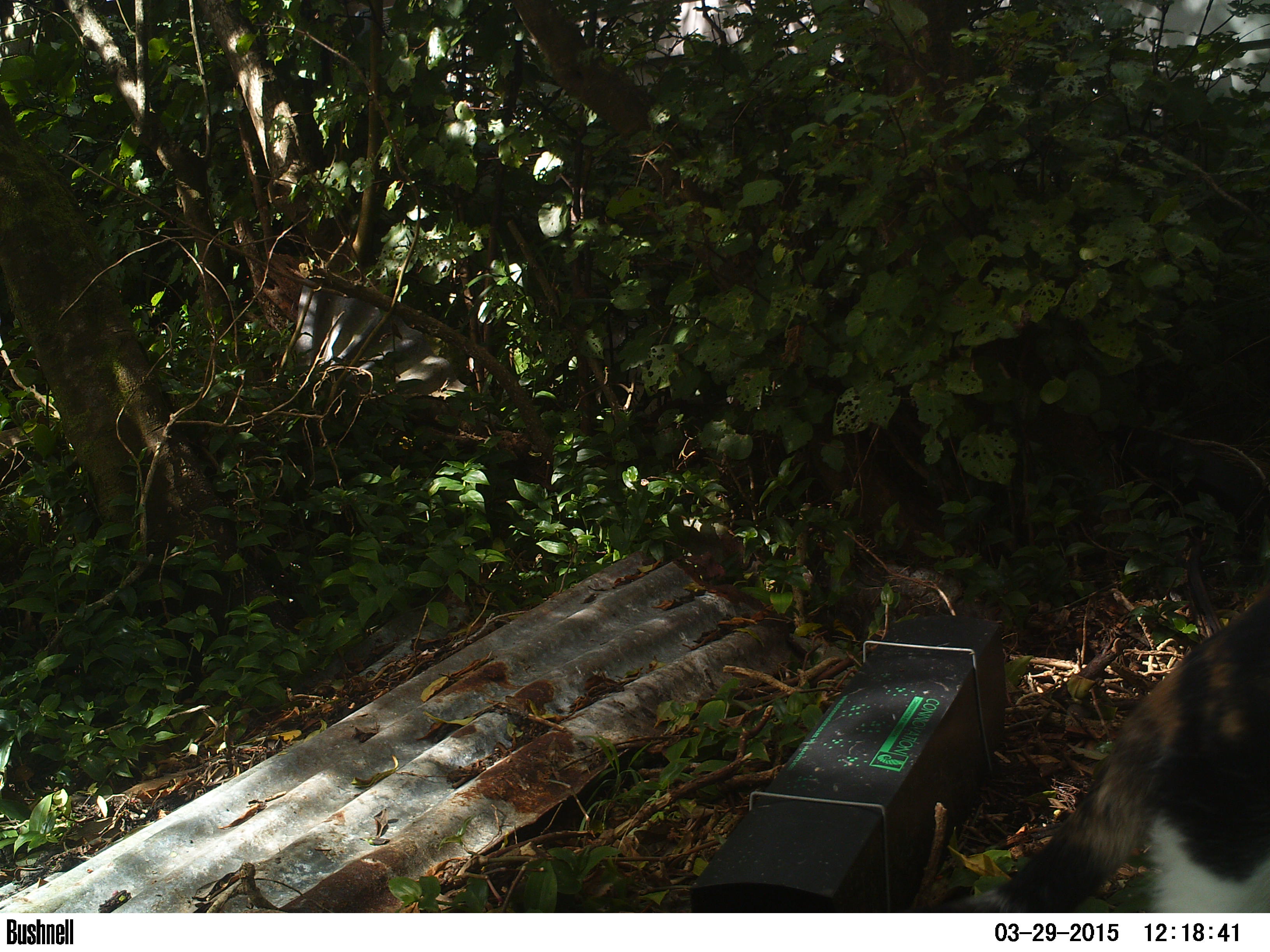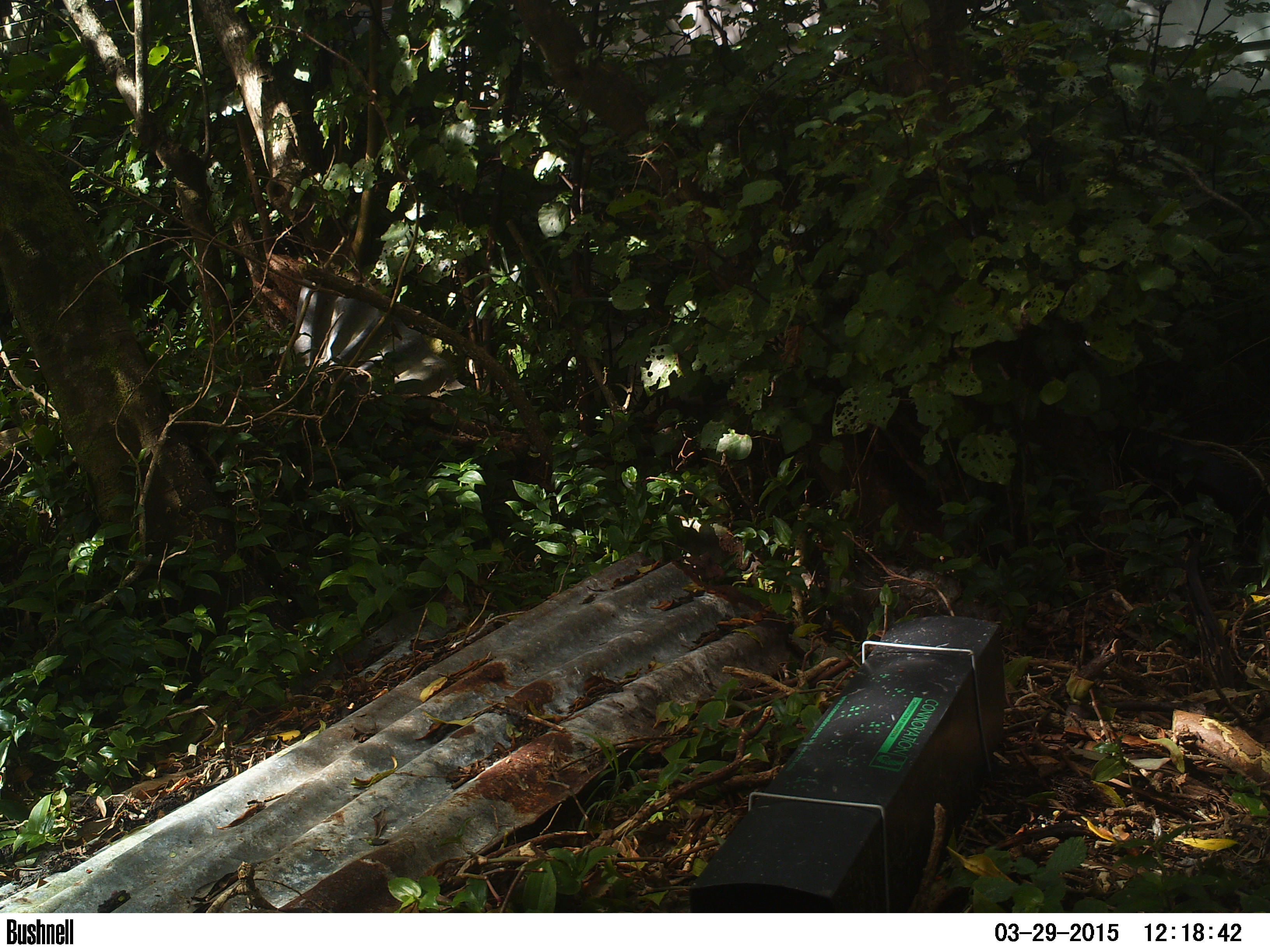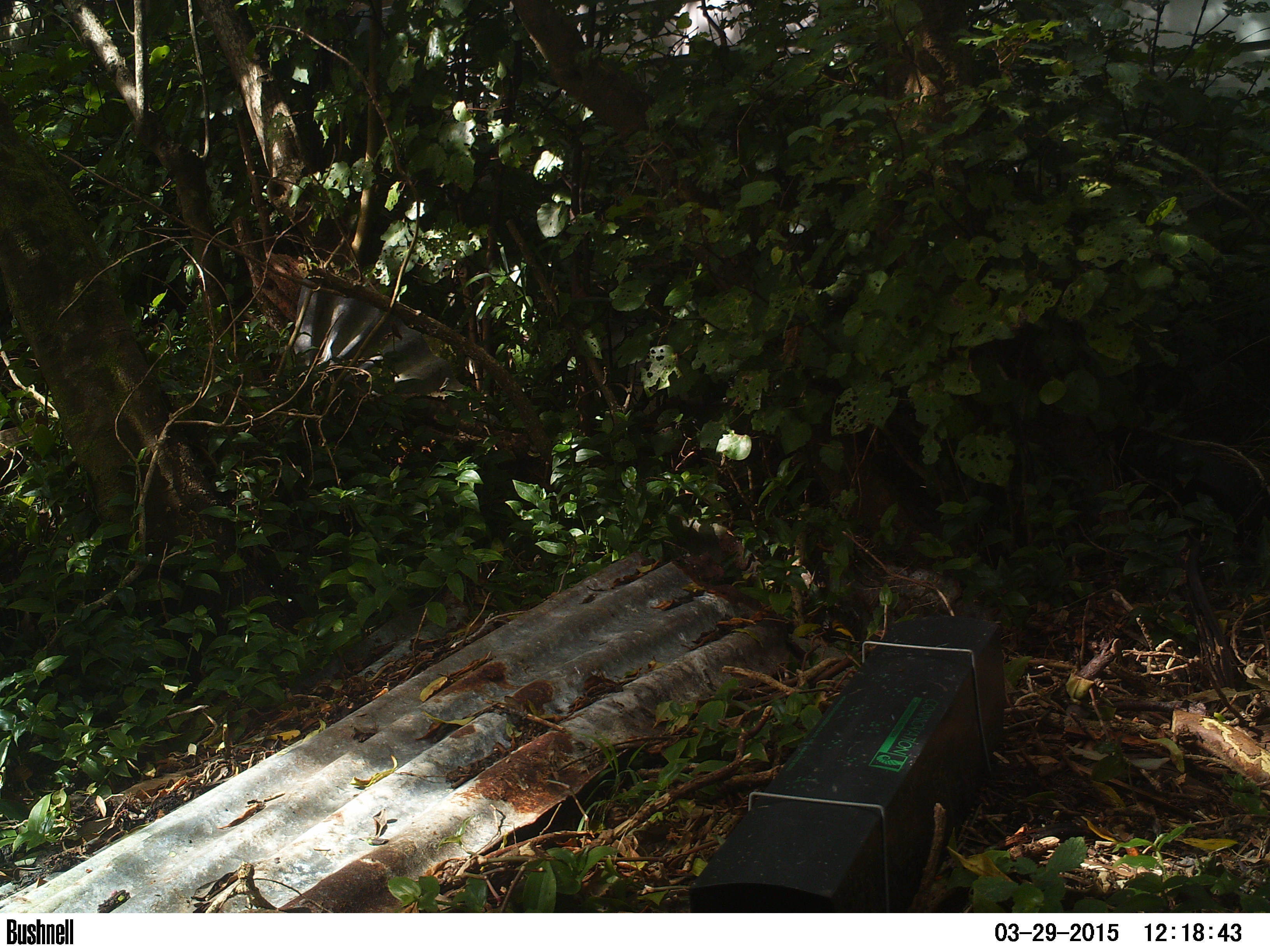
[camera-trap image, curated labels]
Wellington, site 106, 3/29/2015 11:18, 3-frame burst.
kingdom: Animalia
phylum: Chordata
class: Mammalia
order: Carnivora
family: Felidae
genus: Felis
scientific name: Felis catus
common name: cat